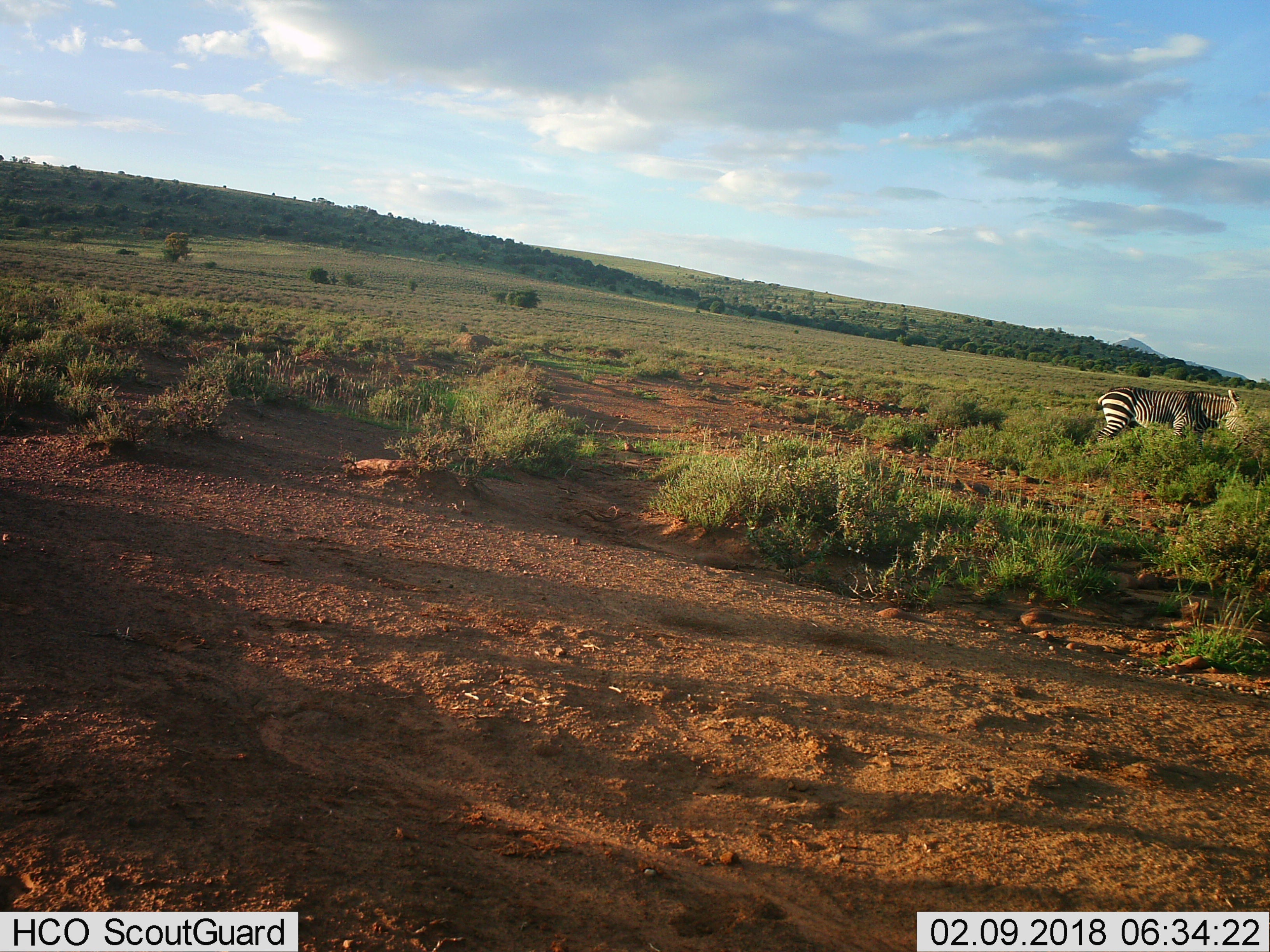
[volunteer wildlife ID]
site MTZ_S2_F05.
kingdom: Animalia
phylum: Chordata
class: Mammalia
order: Perissodactyla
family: Equidae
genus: Equus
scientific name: Equus zebra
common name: mountain zebra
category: zebramountain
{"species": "zebramountain (mountain zebra) (Equus zebra)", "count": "1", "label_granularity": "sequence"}